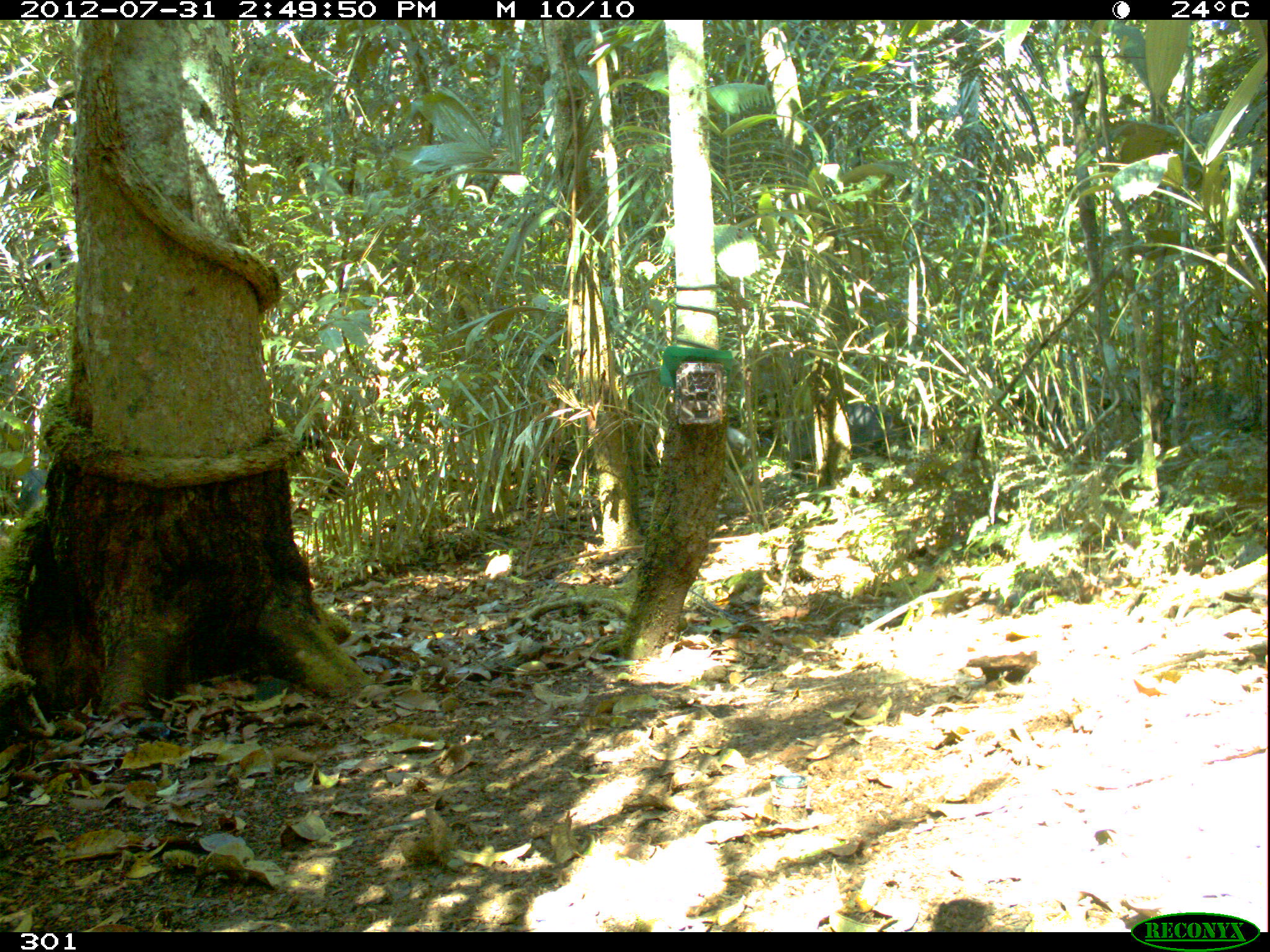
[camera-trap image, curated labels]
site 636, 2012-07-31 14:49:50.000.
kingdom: Animalia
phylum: Chordata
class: Mammalia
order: Artiodactyla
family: Tayassuidae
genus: Tayassu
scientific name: Tayassu pecari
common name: white-lipped peccary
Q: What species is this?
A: Tayassu pecari (white-lipped peccary).